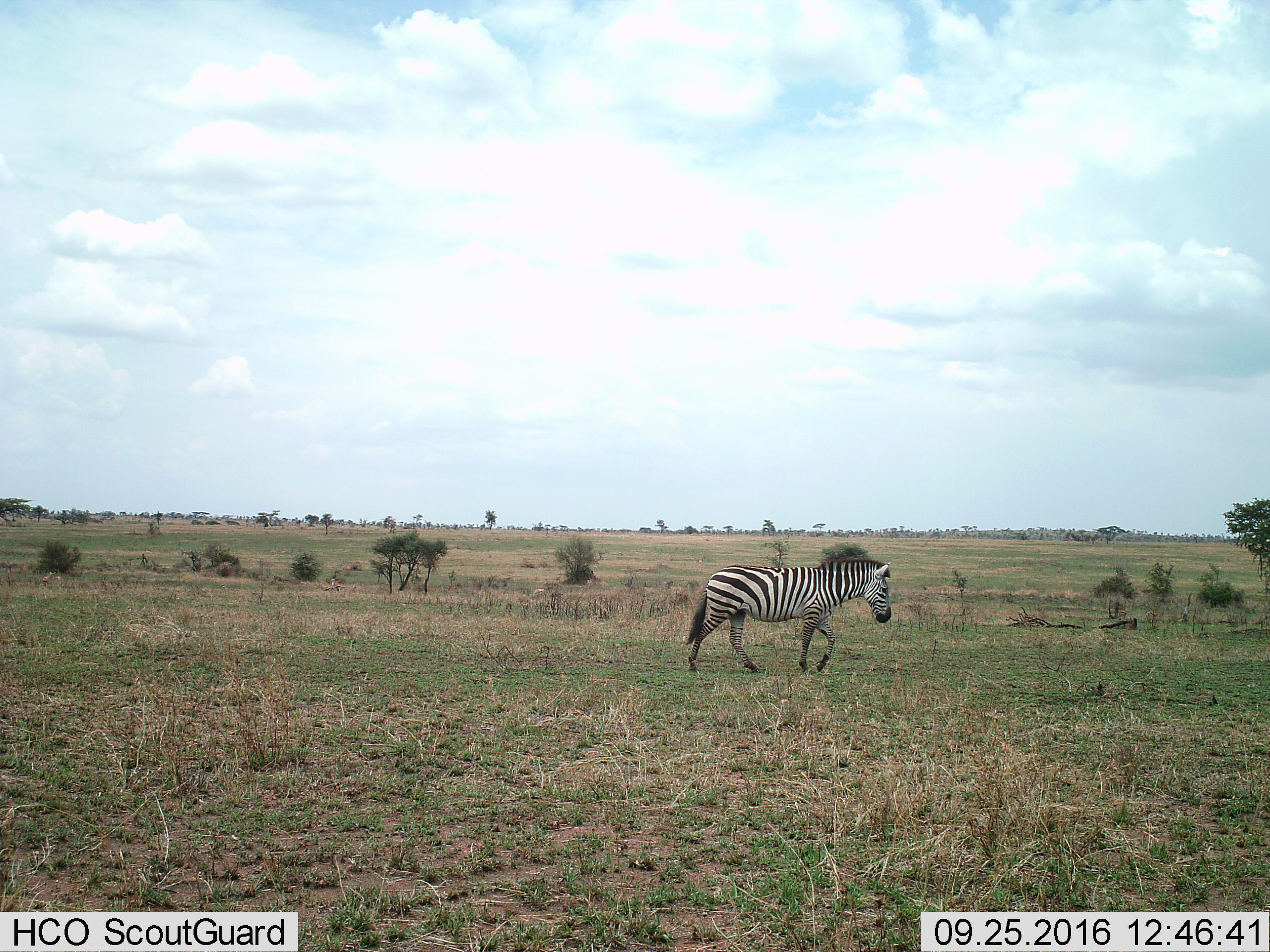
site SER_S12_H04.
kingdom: Animalia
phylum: Chordata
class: Mammalia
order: Perissodactyla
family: Equidae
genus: Equus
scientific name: Equus quagga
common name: plains zebra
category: zebraplains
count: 1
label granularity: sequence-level